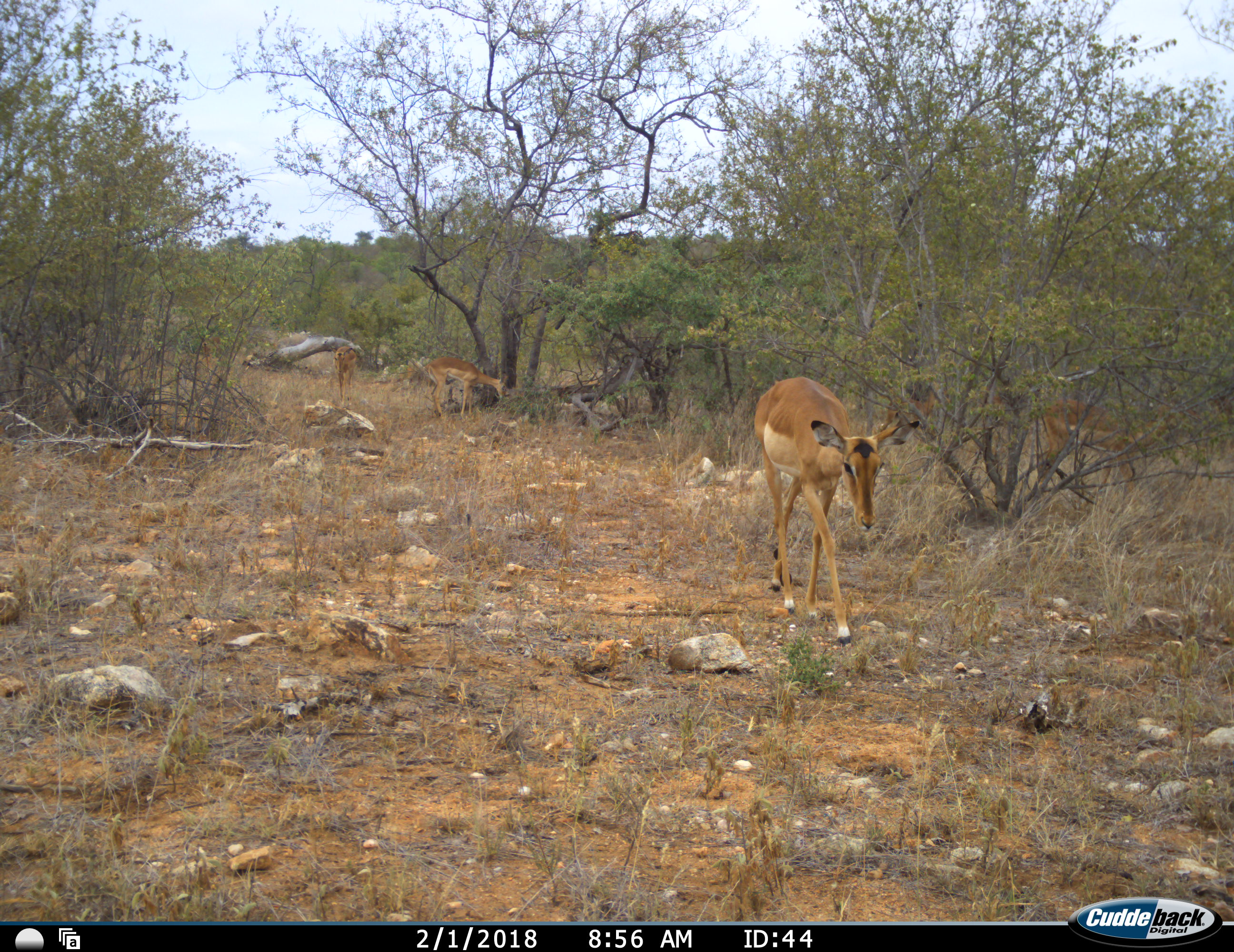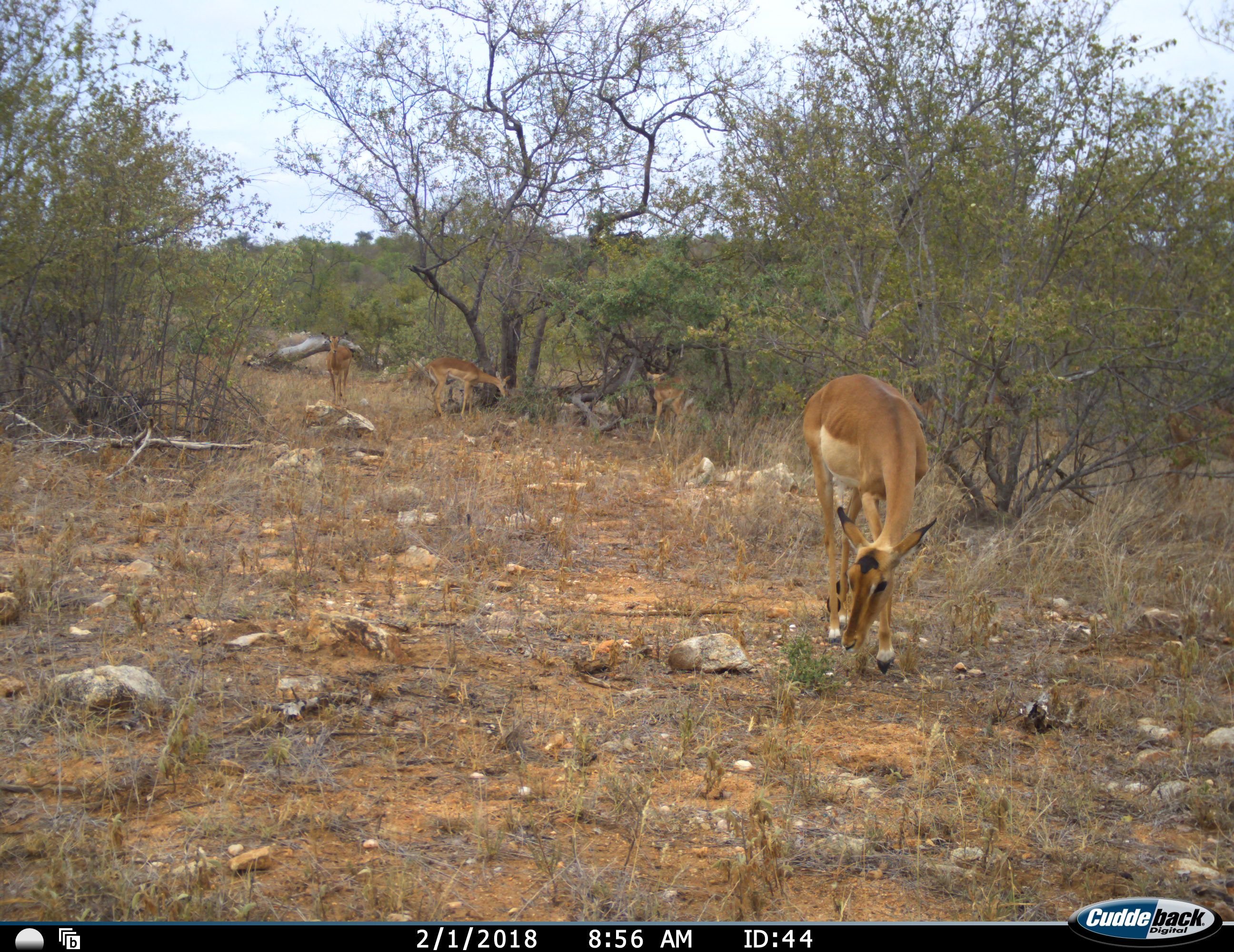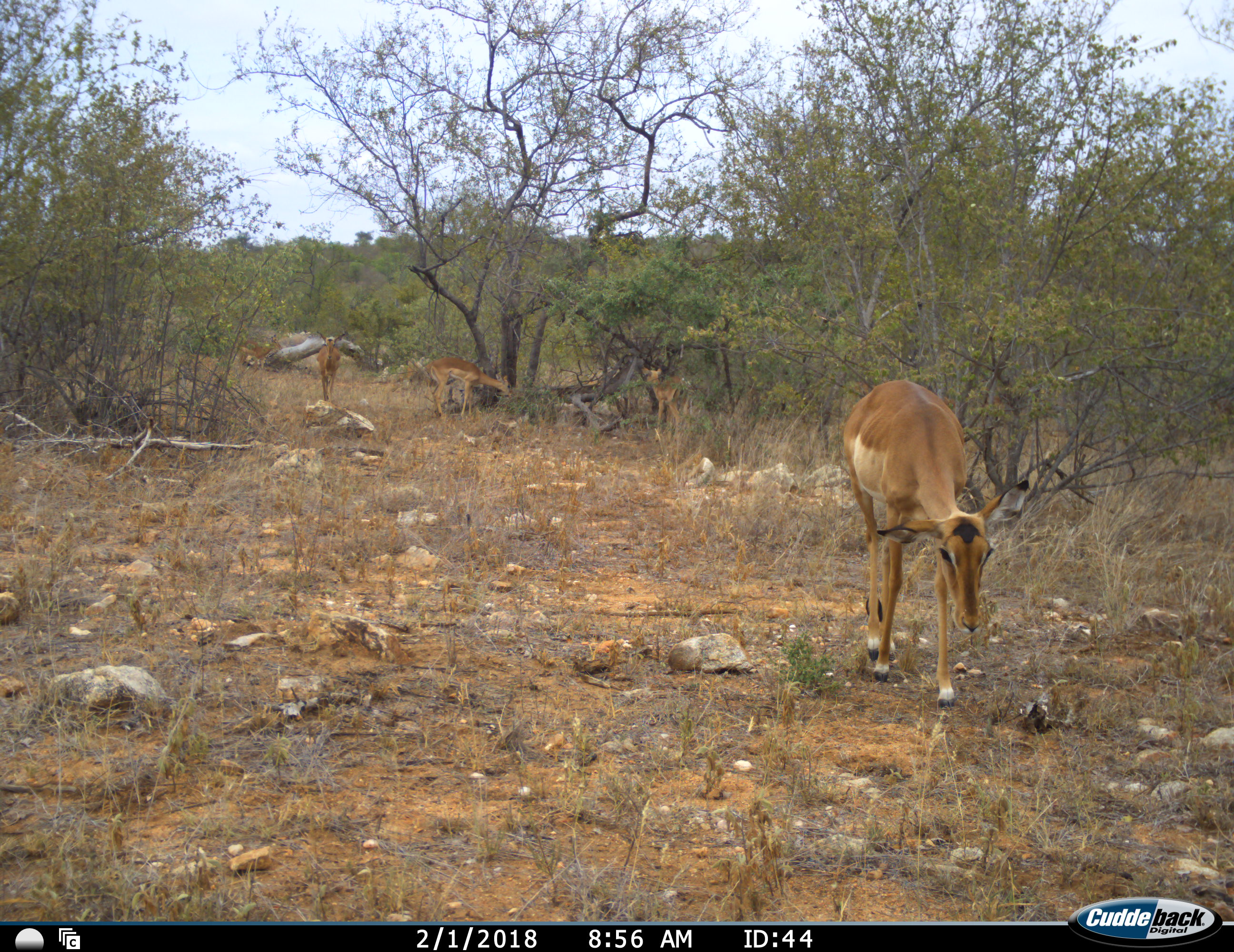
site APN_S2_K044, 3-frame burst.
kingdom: Animalia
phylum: Chordata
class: Mammalia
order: Artiodactyla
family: Bovidae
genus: Aepyceros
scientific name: Aepyceros melampus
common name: impala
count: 6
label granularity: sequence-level